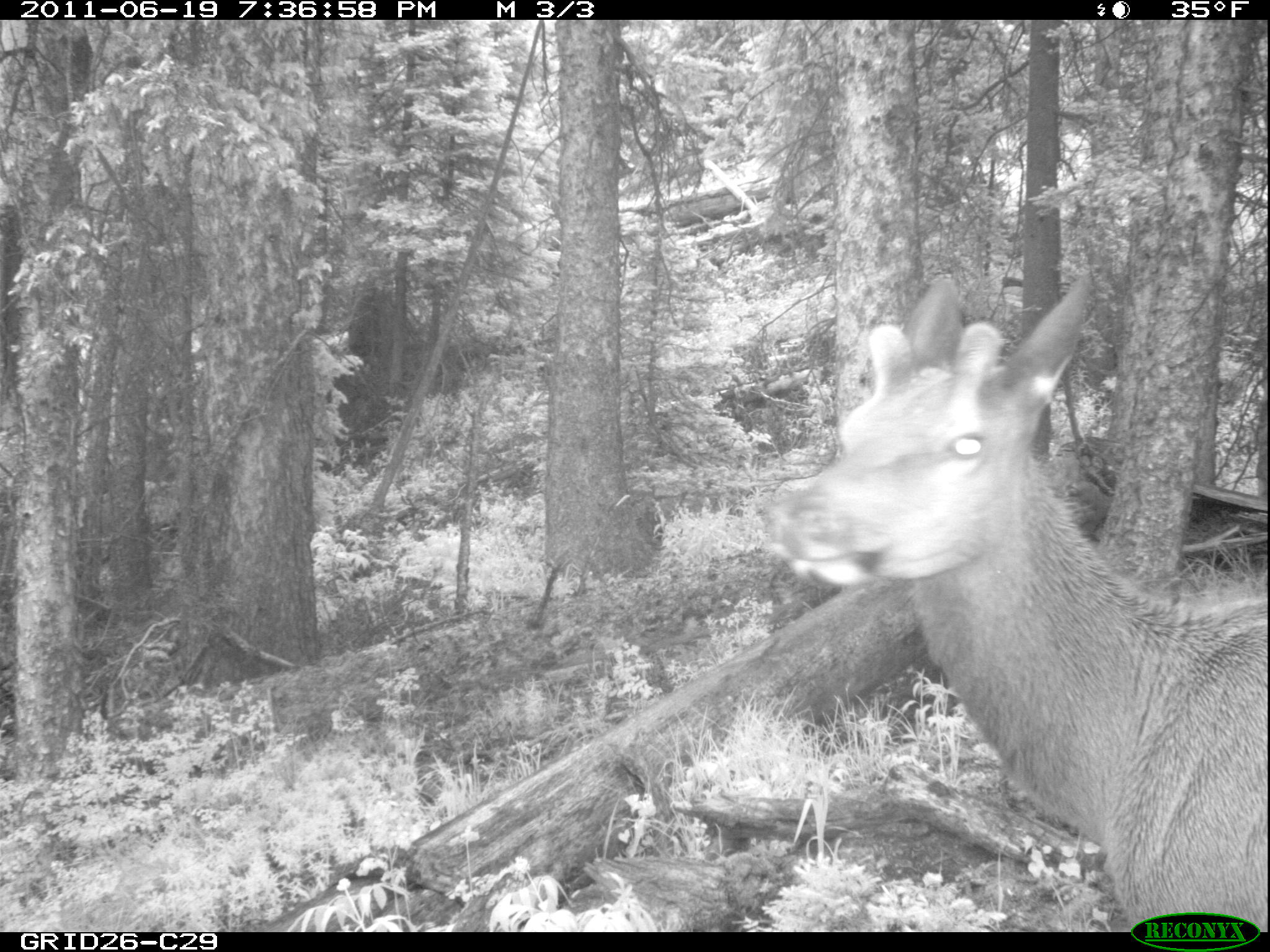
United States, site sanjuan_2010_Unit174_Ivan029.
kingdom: Animalia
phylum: Chordata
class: Mammalia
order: Artiodactyla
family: Cervidae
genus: Cervus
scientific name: Cervus elaphus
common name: red deer